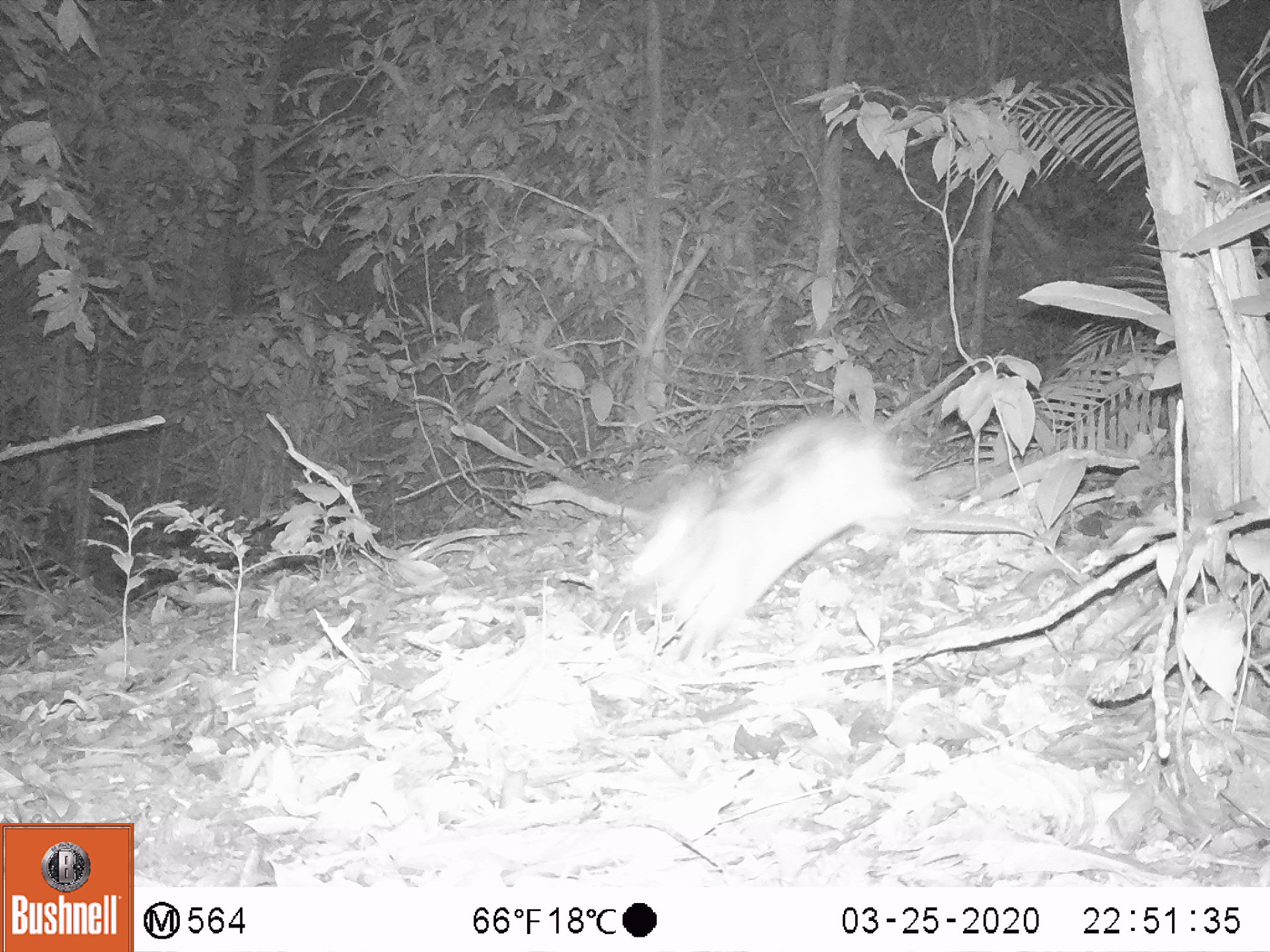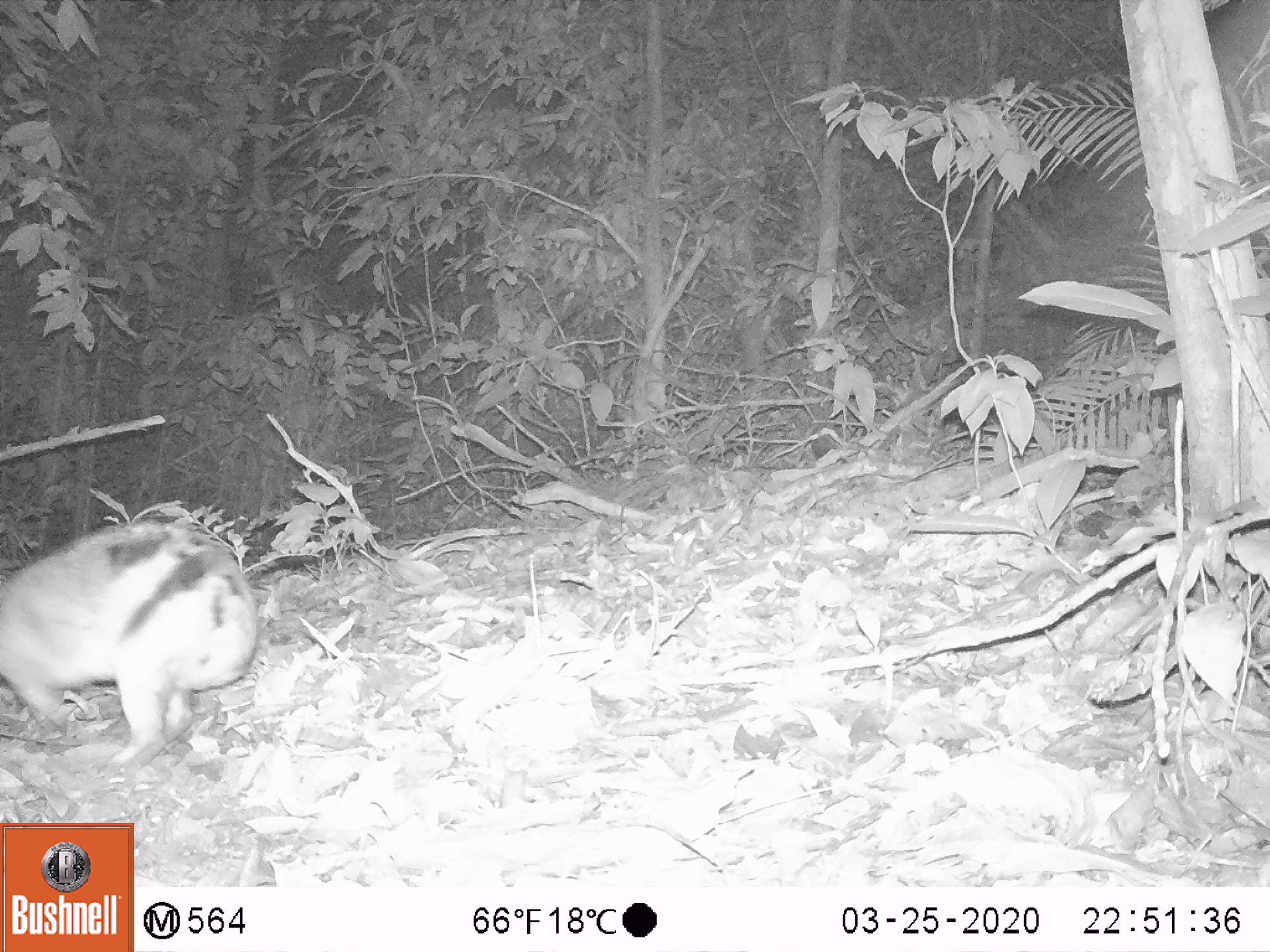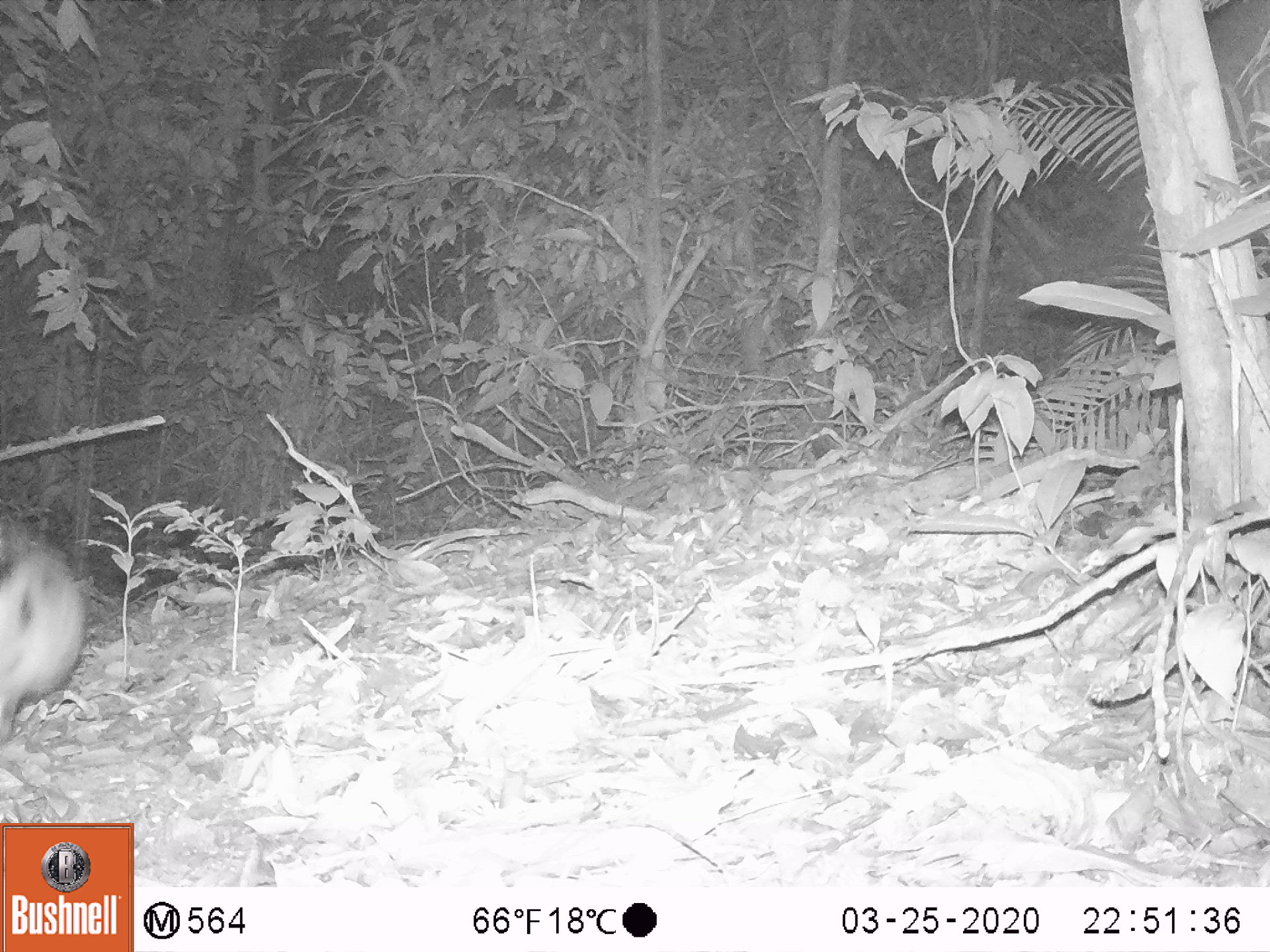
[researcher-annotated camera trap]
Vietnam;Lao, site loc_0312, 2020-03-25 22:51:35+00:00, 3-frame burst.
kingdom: Animalia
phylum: Chordata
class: Mammalia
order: Lagomorpha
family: Leporidae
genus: Nesolagus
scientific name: Nesolagus timminsi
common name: annamite striped rabbit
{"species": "annamite striped rabbit (Nesolagus timminsi)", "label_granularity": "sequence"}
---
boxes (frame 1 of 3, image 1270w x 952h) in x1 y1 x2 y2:
annamite striped rabbit: 624 412 921 660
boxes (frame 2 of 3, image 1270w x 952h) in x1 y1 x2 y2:
annamite striped rabbit: 0 519 261 767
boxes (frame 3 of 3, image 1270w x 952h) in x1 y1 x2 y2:
annamite striped rabbit: 0 512 90 739